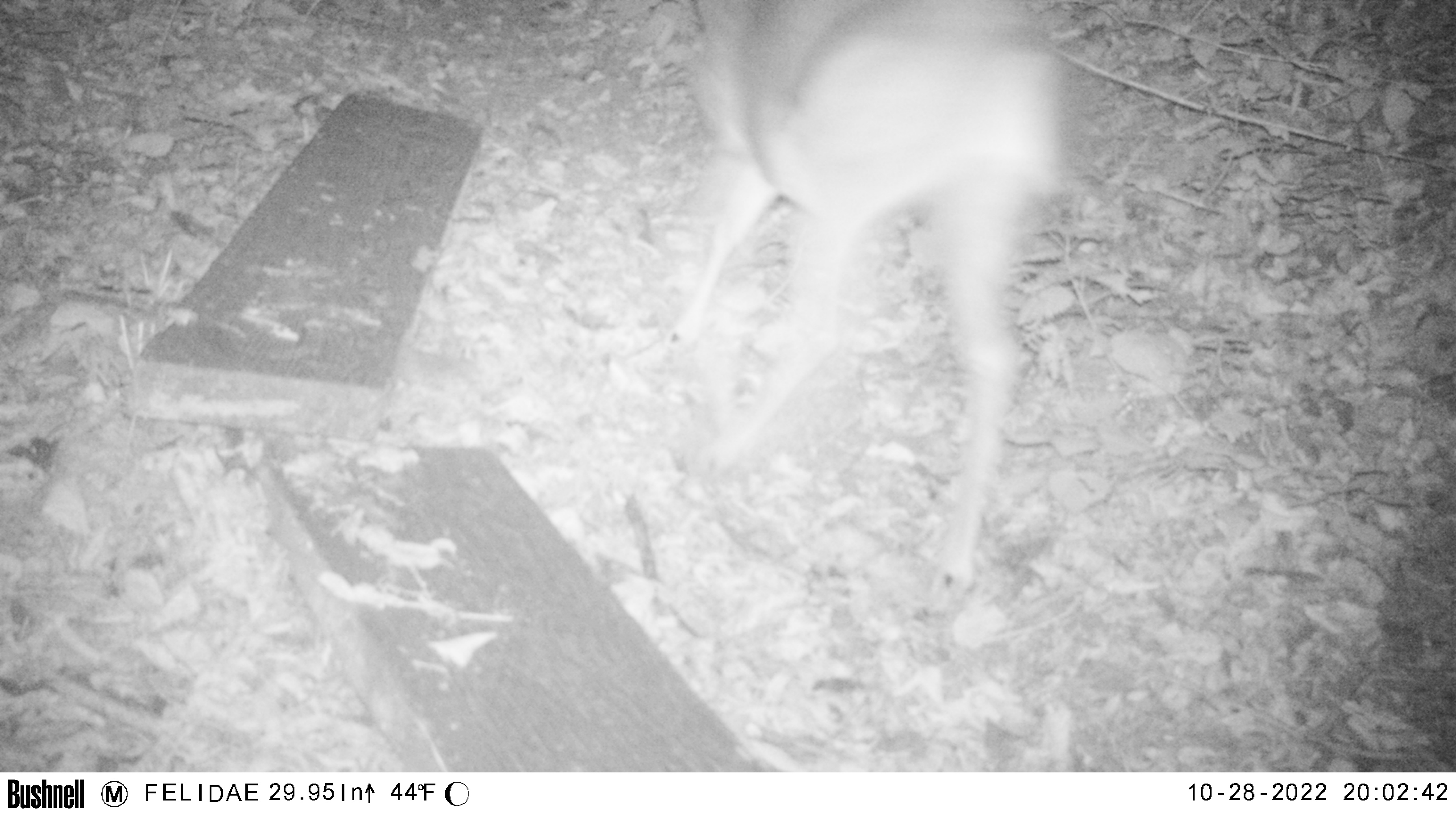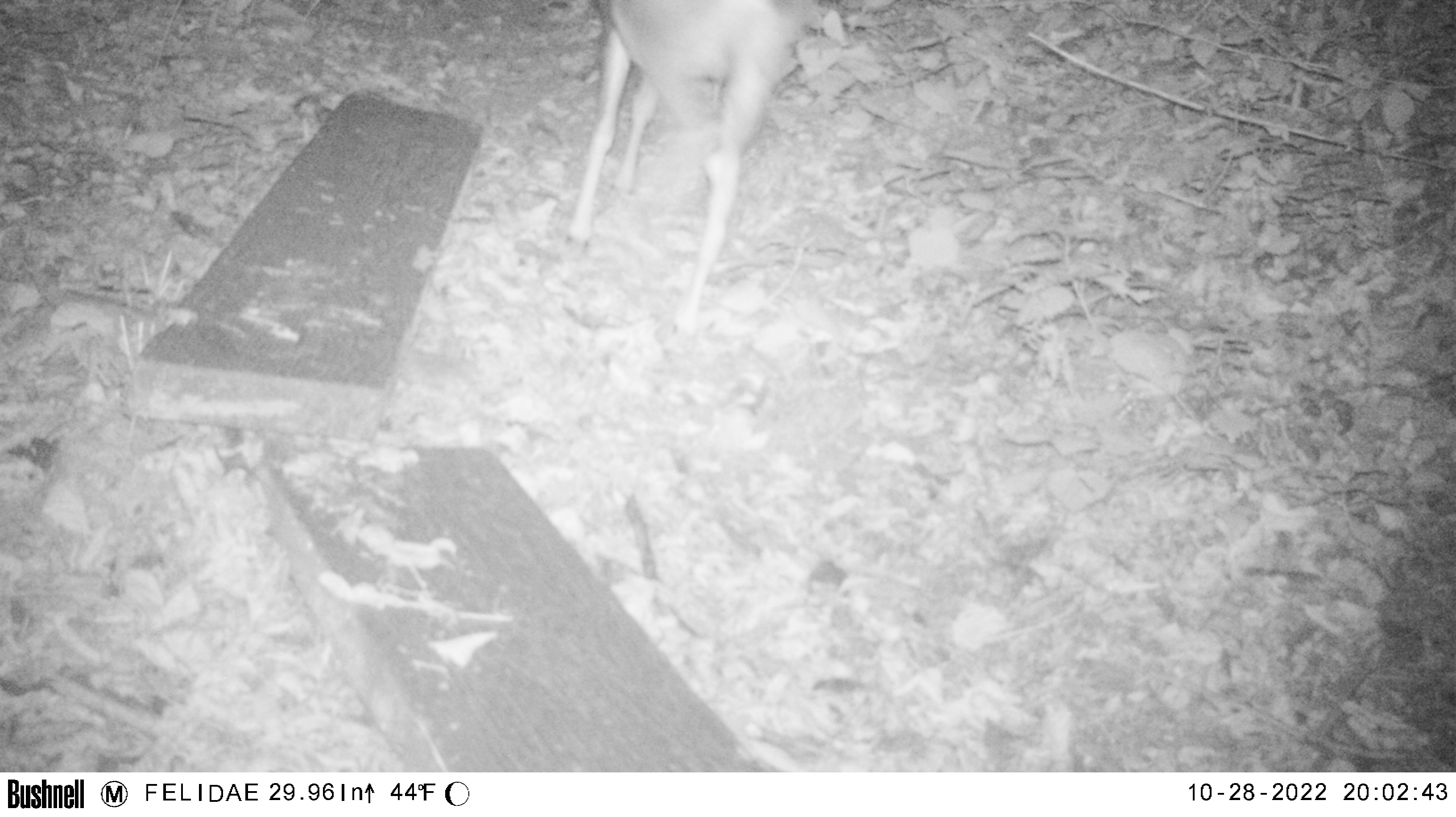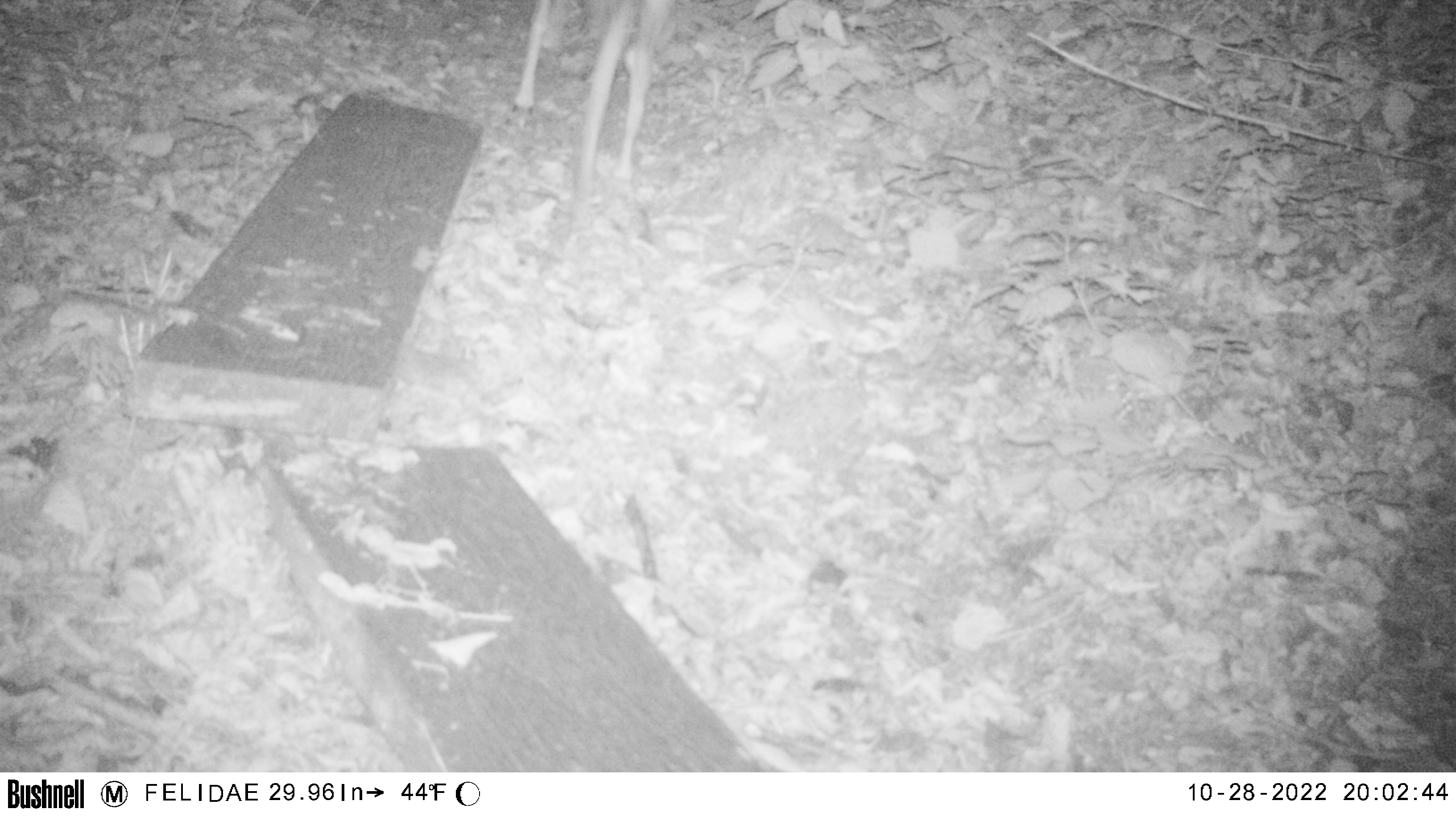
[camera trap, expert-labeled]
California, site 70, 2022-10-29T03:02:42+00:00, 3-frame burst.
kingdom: Animalia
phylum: Chordata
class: Mammalia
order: Artiodactyla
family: Cervidae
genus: Odocoileus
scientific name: Odocoileus hemionus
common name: mule deer